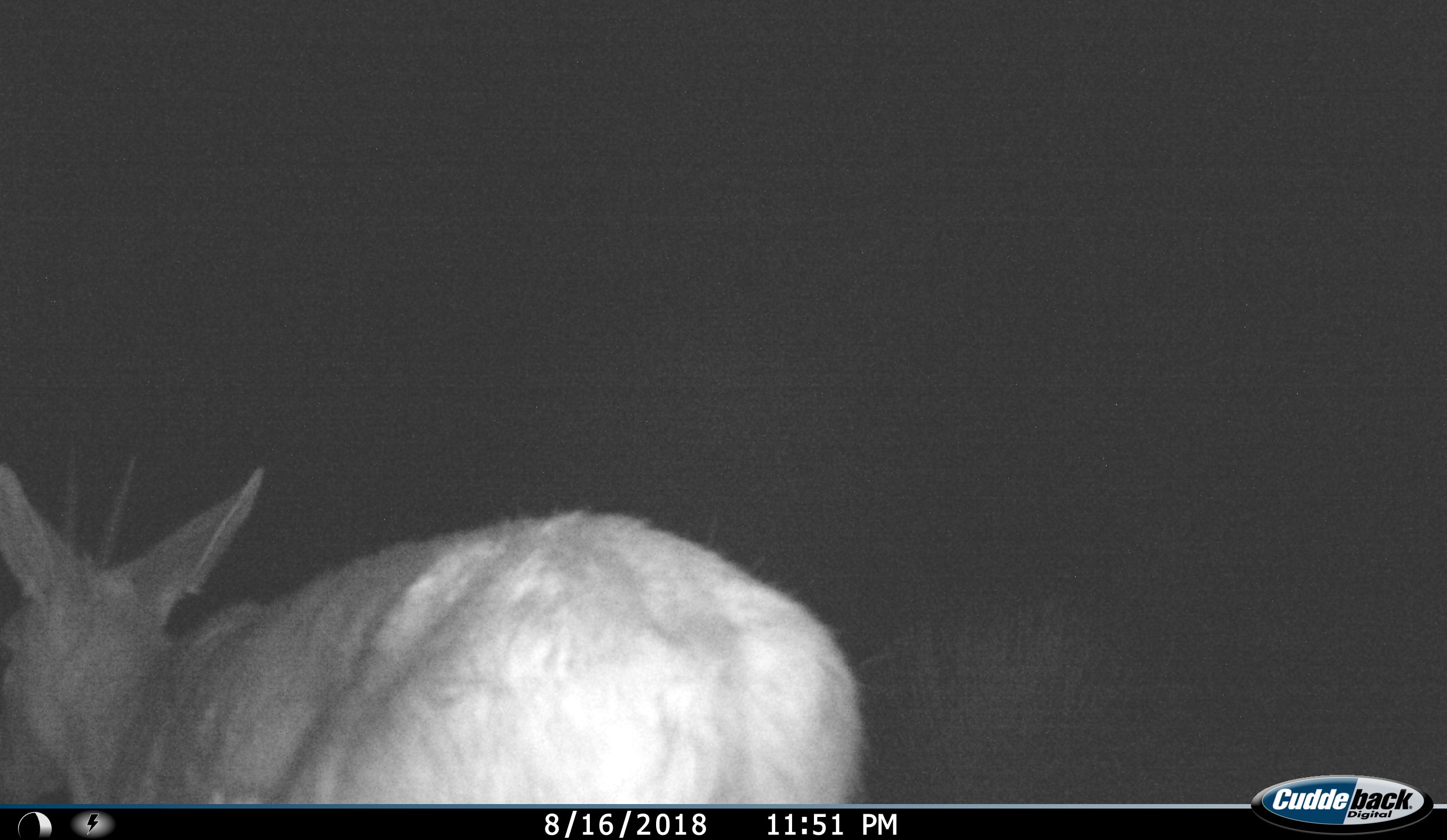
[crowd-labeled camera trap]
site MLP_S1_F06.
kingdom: Animalia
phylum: Chordata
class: Mammalia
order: Artiodactyla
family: Bovidae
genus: Sylvicapra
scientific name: Sylvicapra grimmia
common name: common duiker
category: duikercommongrey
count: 1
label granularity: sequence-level